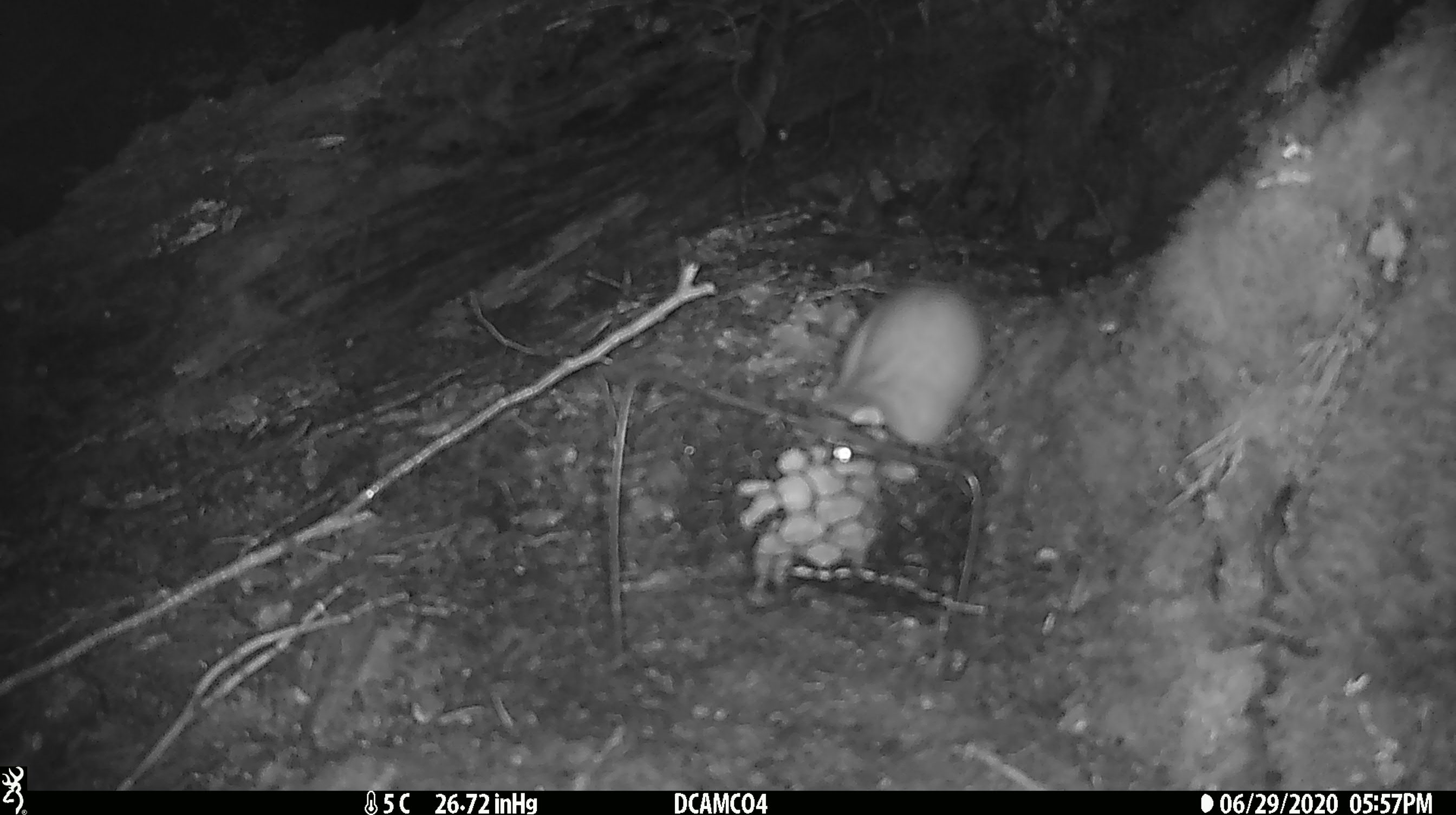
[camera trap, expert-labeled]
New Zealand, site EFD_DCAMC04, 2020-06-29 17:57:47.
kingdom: Animalia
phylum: Chordata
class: Mammalia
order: Carnivora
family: Mustelidae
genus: Mustela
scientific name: Mustela erminea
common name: stoat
Stoat (Mustela erminea).